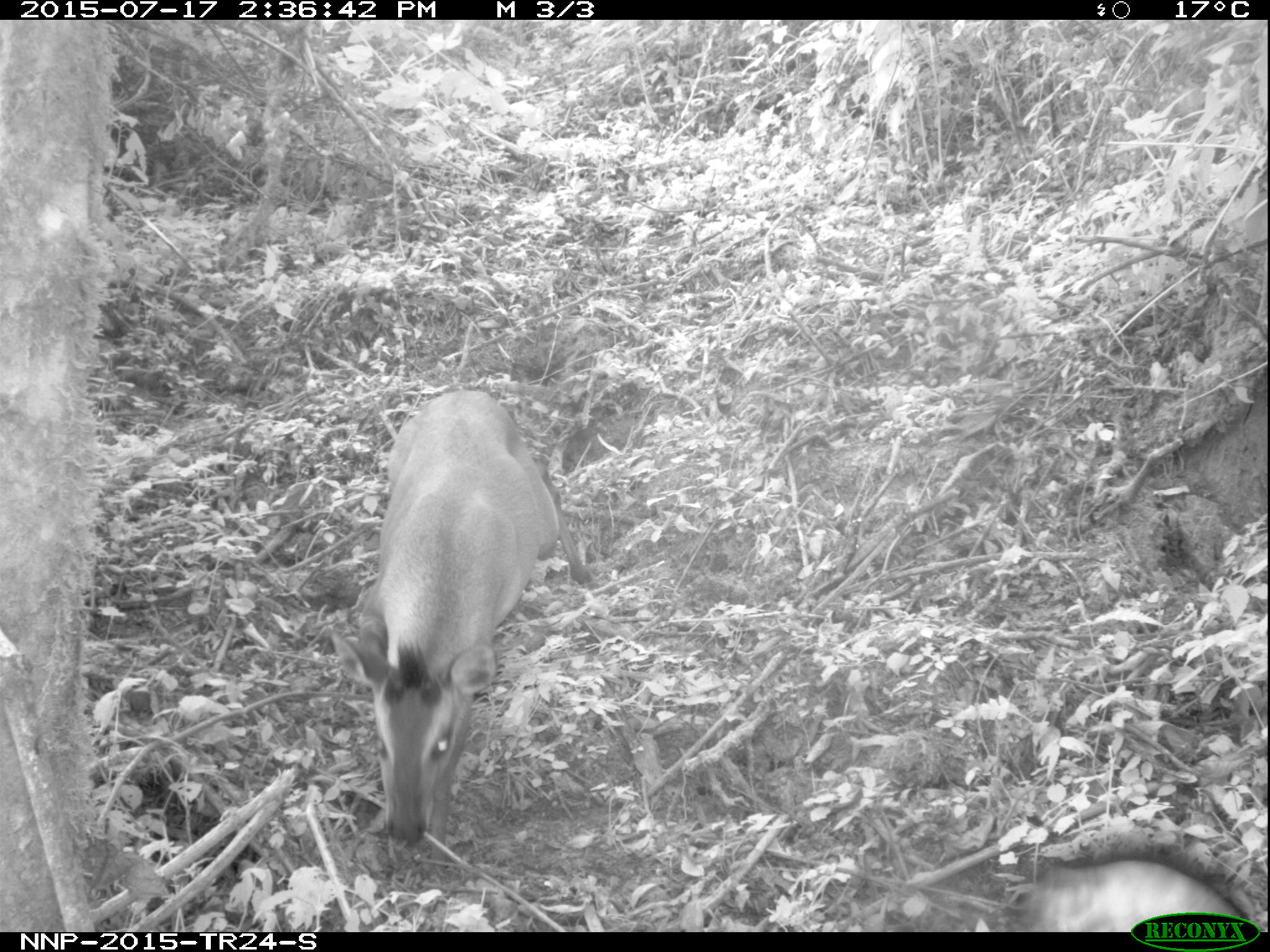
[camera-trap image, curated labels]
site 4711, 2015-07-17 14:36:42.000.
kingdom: Animalia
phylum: Chordata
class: Mammalia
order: Artiodactyla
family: Bovidae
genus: Cephalophus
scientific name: Cephalophus nigrifrons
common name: black-fronted duiker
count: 1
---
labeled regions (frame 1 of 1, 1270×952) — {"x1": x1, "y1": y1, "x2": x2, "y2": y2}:
cephalophus nigrifrons: {"x1": 327, "y1": 387, "x2": 596, "y2": 866}; {"x1": 1005, "y1": 837, "x2": 1261, "y2": 932}